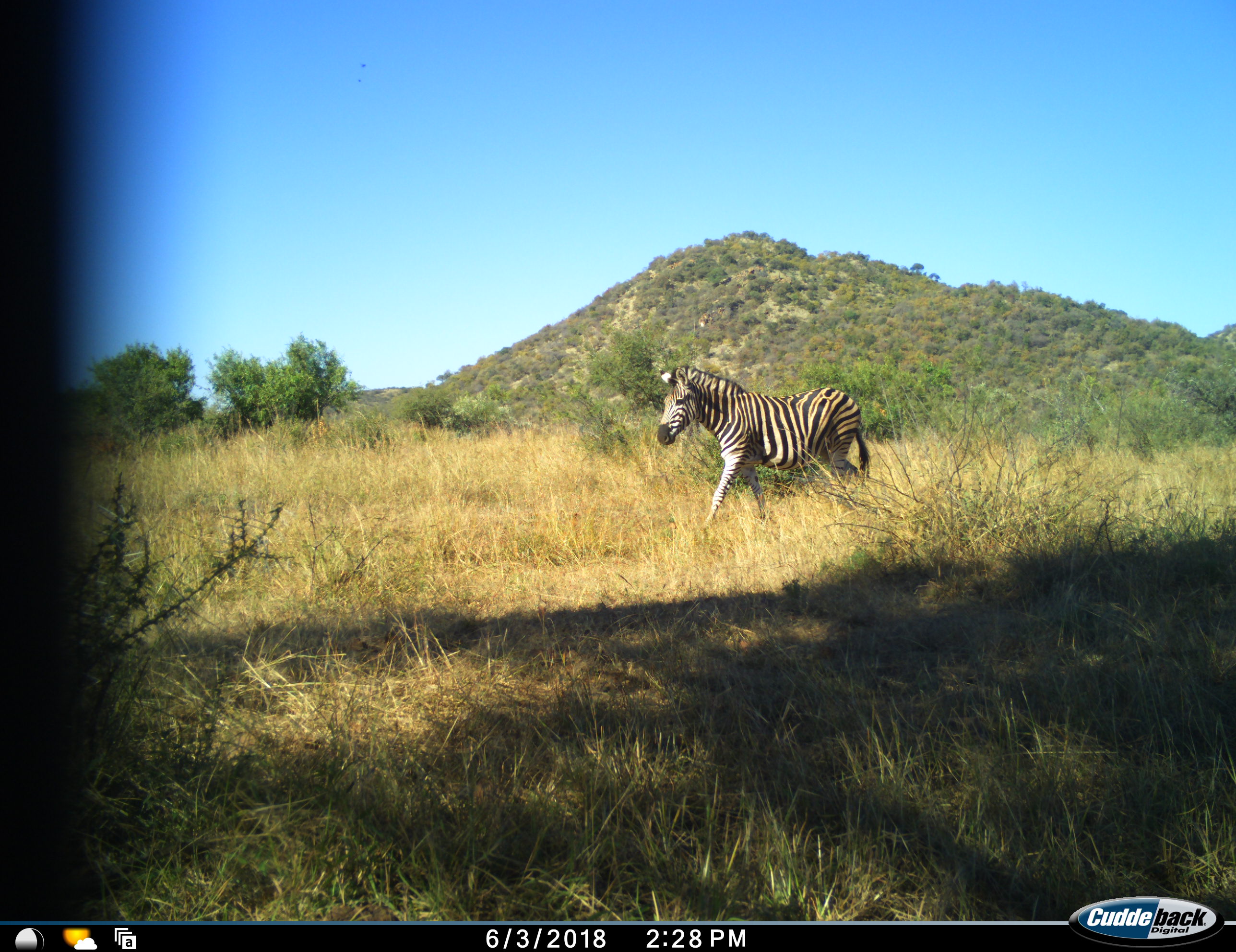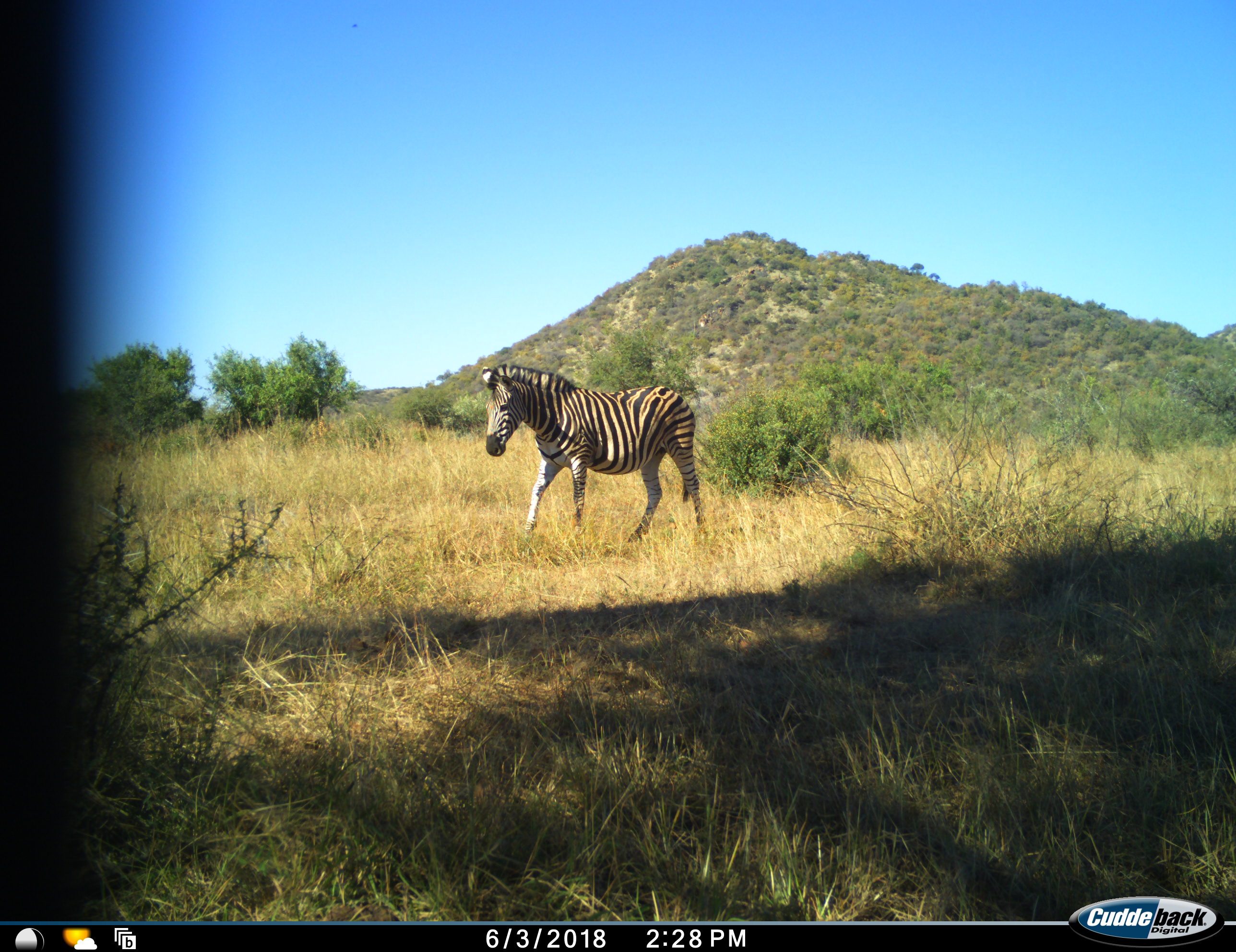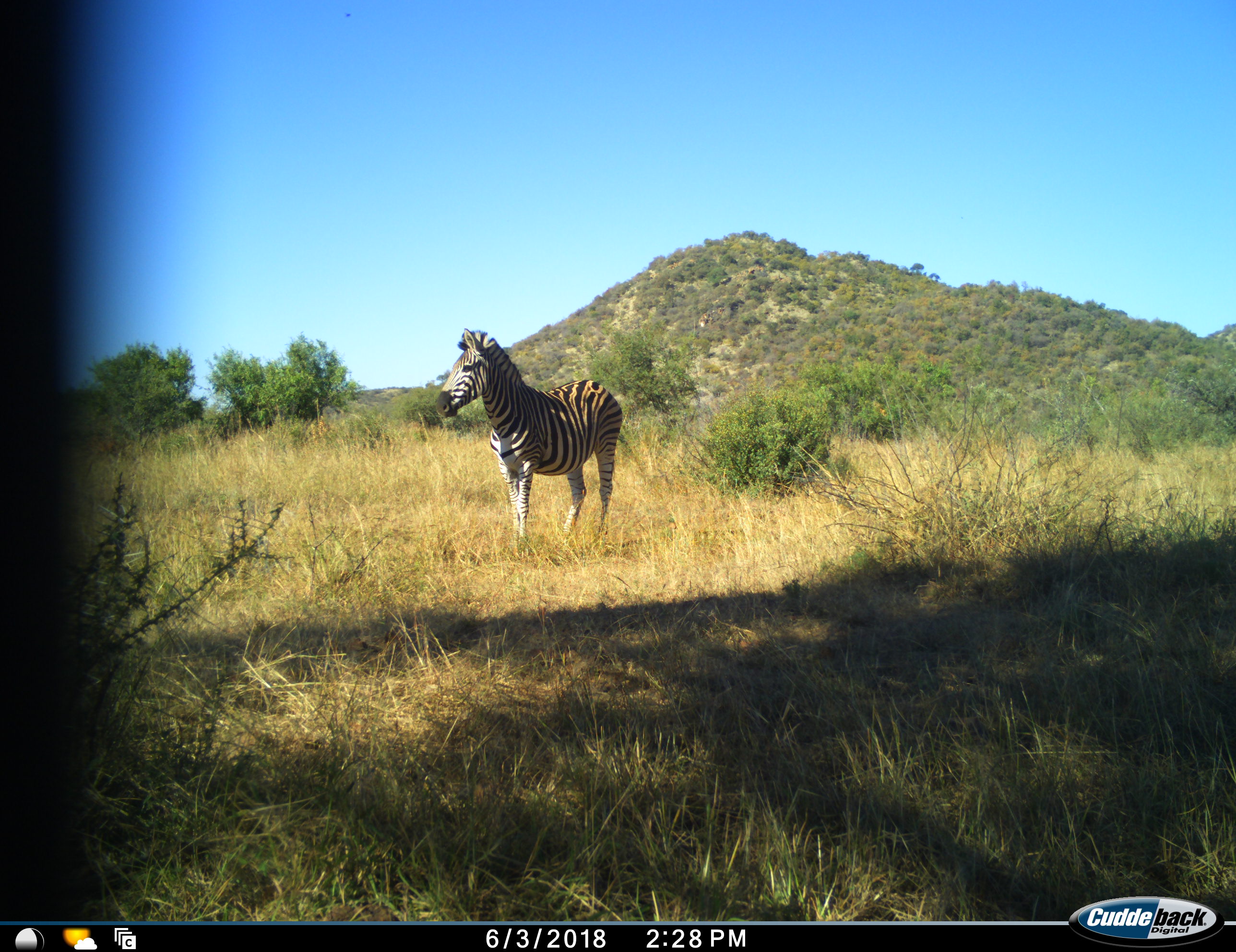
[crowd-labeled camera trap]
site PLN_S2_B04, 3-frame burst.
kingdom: Animalia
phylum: Chordata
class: Mammalia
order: Perissodactyla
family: Equidae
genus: Equus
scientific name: Equus quagga burchellii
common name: burchell's zebra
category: zebraburchells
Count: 1.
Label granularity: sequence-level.